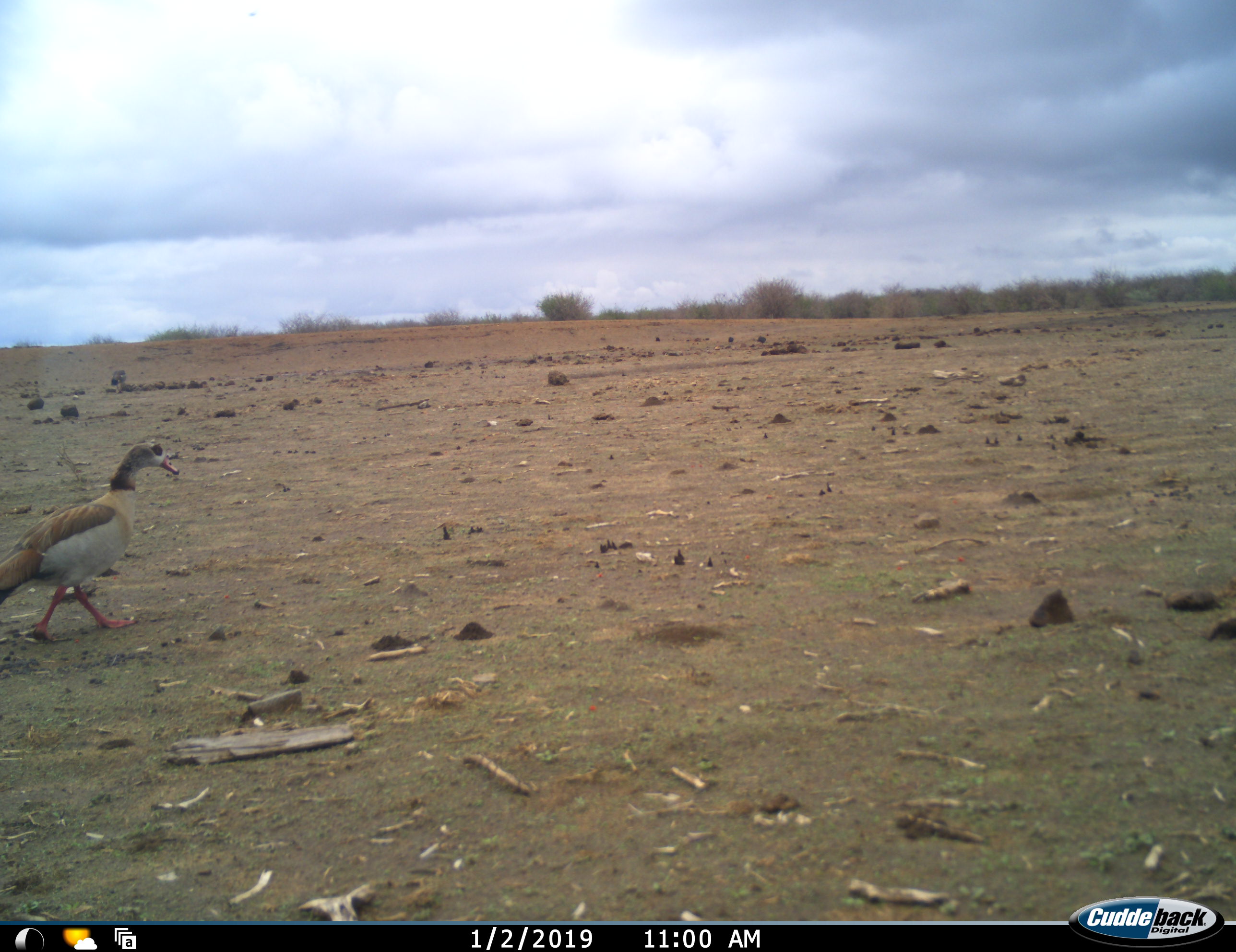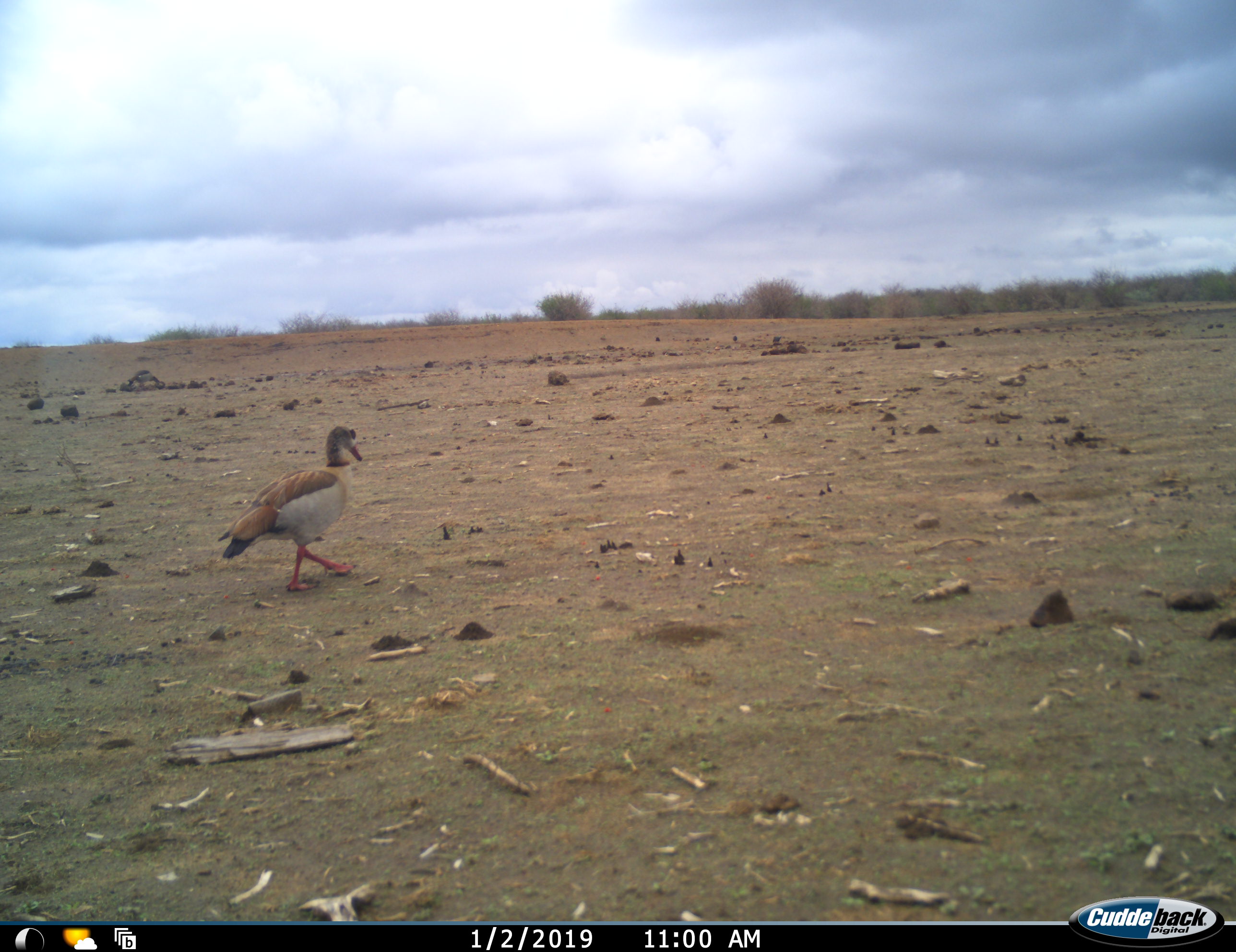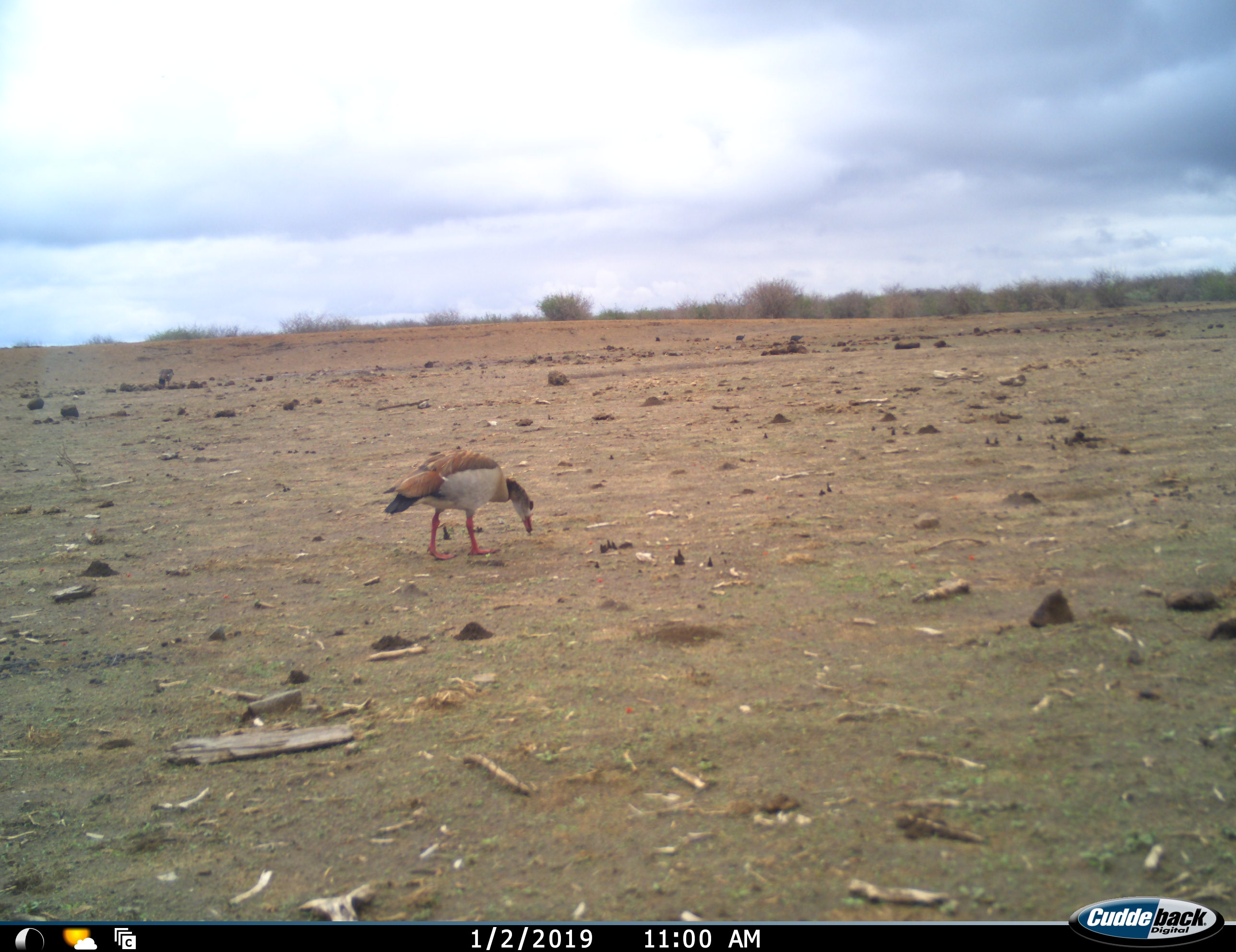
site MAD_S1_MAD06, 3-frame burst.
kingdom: Animalia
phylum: Chordata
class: Aves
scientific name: Aves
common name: bird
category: birdother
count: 2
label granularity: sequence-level